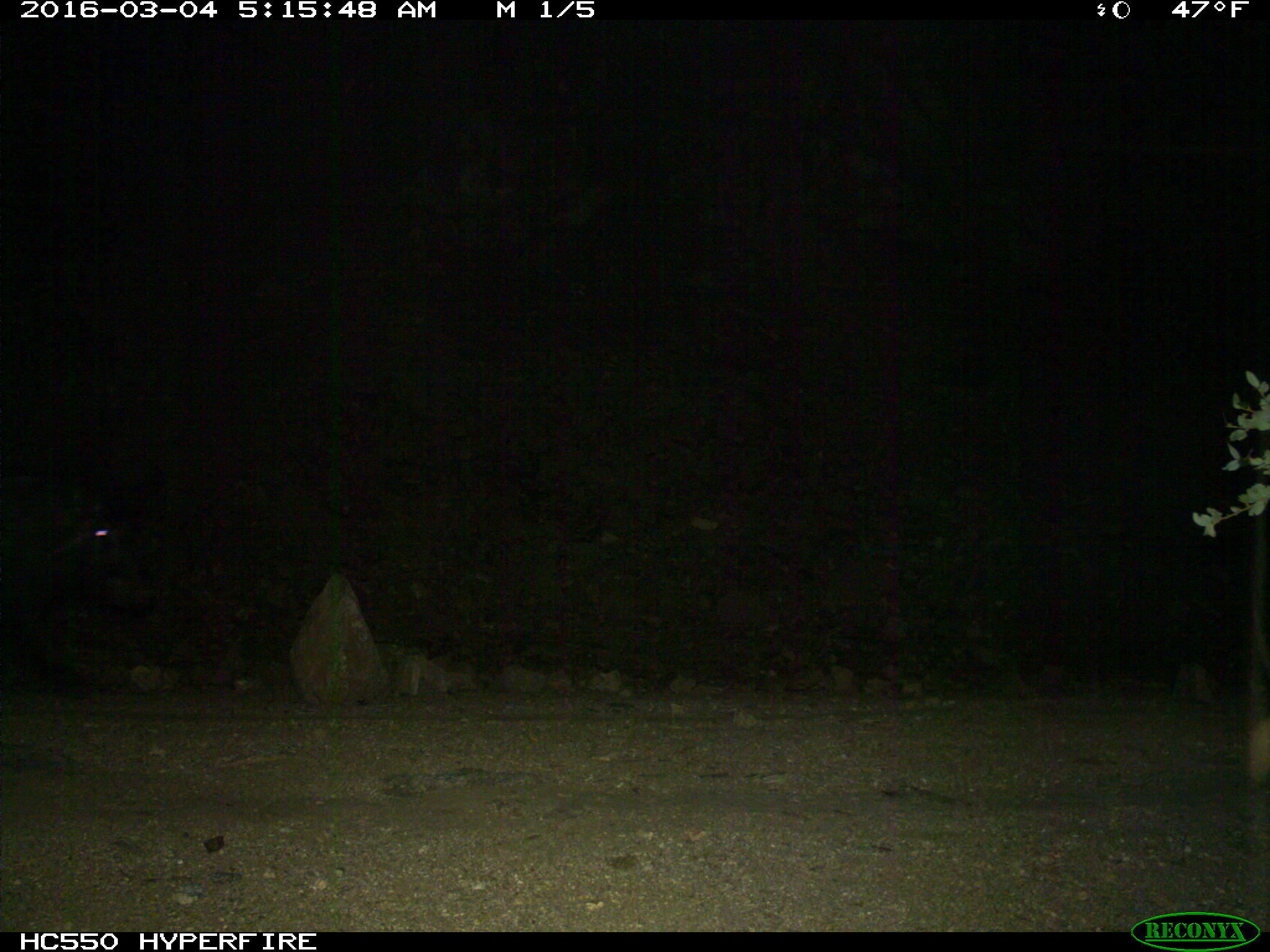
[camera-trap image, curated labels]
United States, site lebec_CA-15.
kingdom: Animalia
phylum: Chordata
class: Mammalia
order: Artiodactyla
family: Suidae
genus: Sus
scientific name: Sus scrofa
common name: wild boar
Sus scrofa (wild boar).